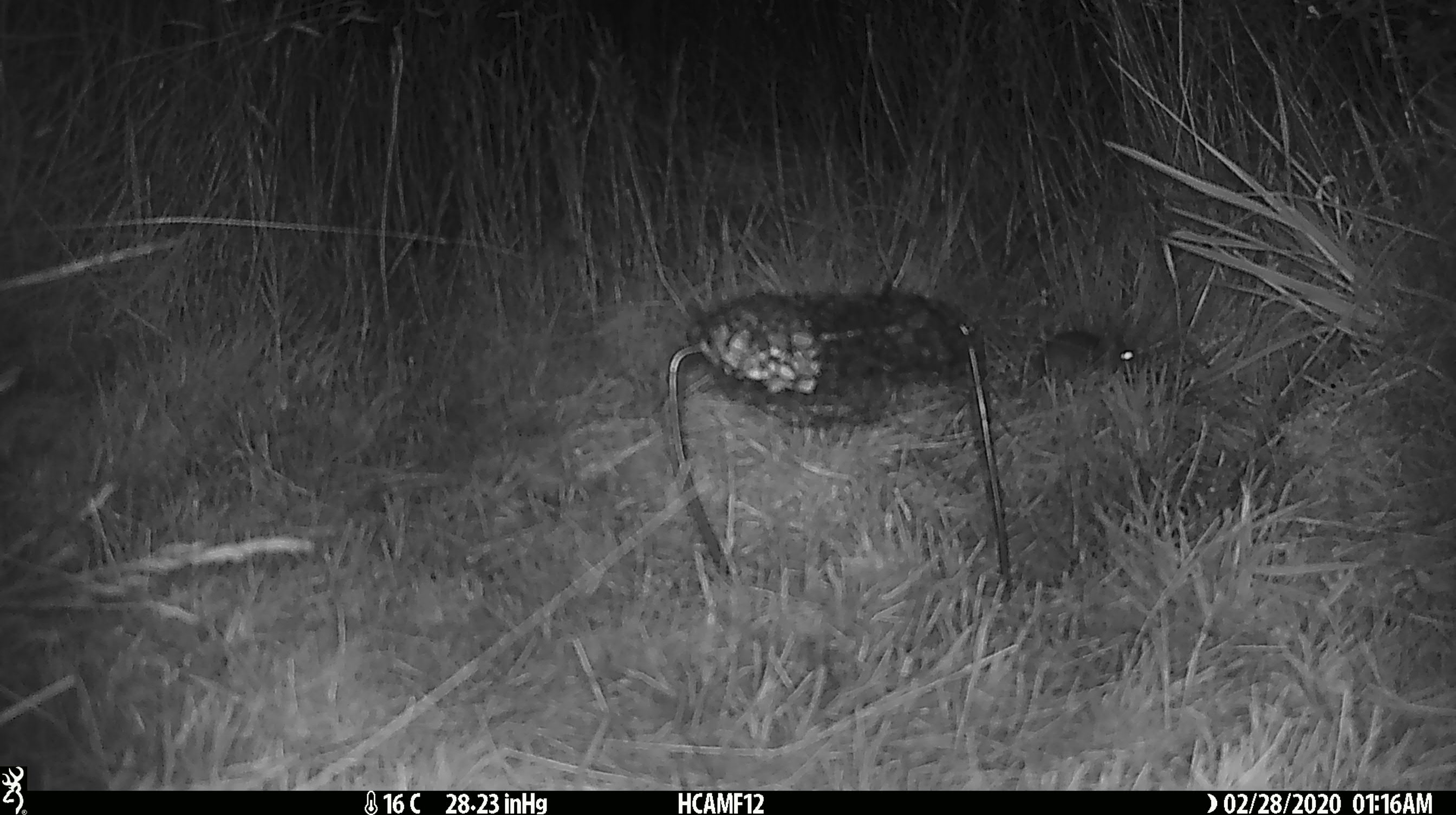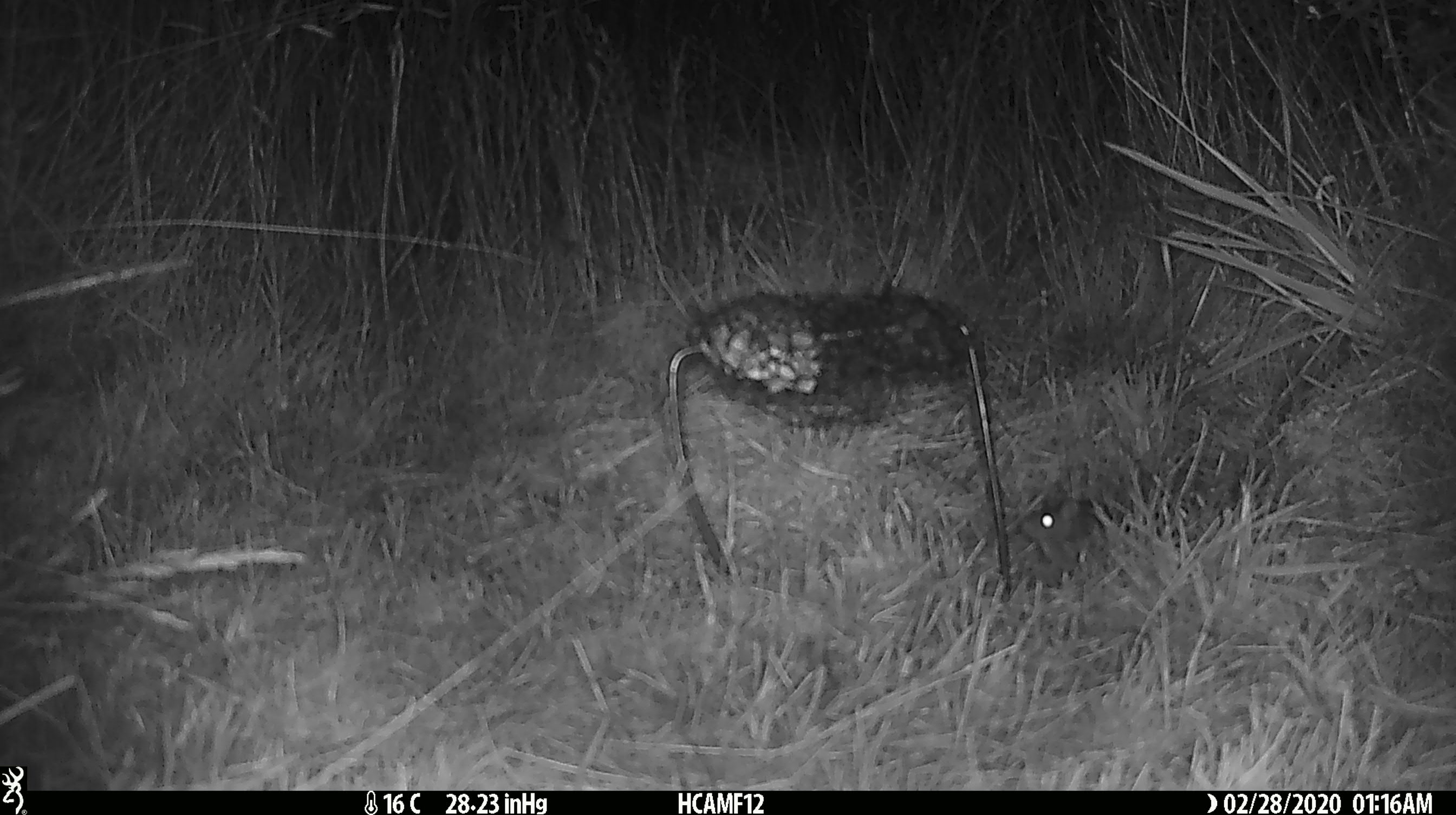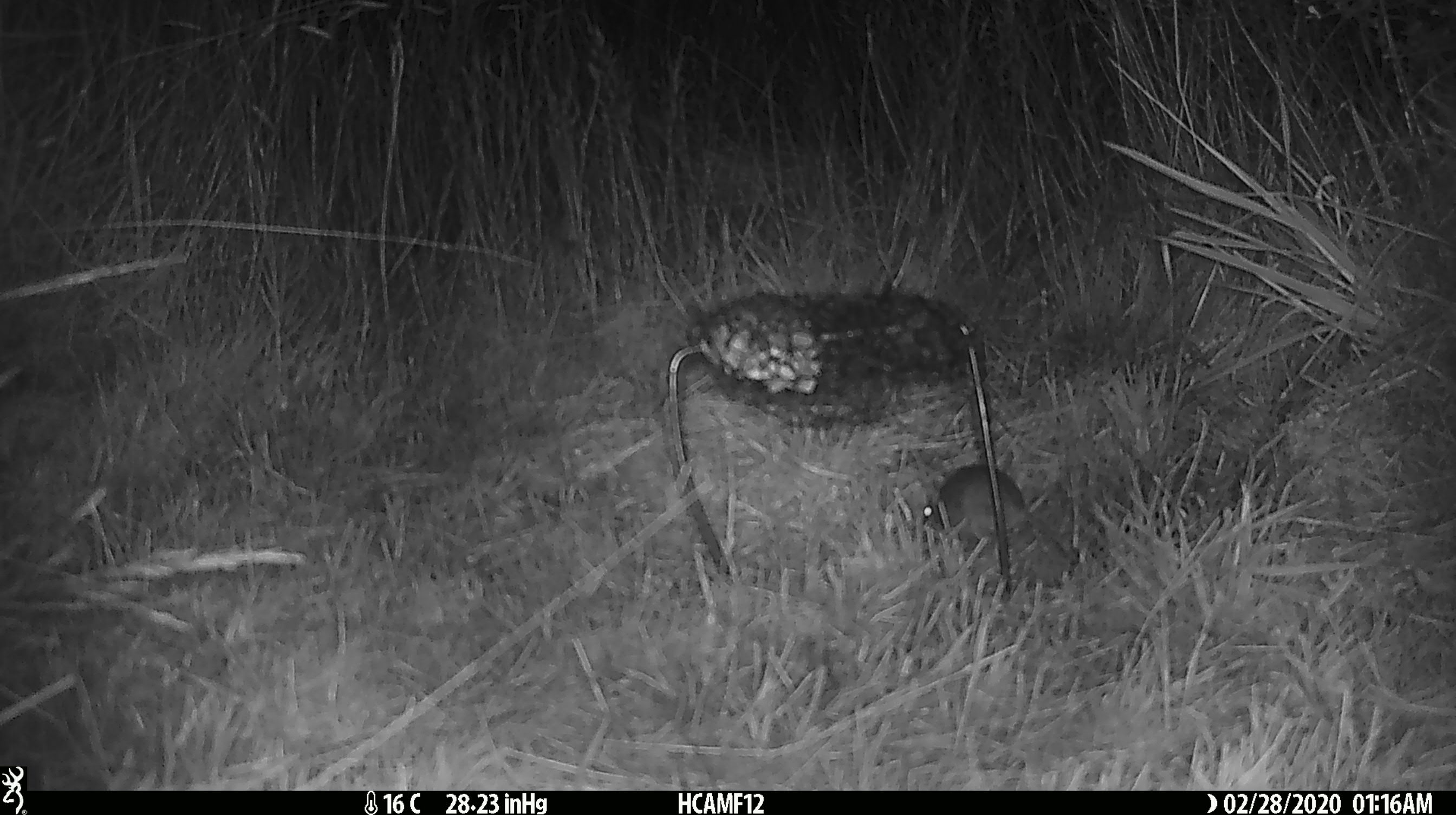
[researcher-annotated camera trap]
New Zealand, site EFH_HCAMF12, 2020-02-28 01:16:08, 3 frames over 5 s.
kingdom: Animalia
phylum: Chordata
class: Mammalia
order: Rodentia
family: Muridae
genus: Mus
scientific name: Mus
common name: mouse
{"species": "mouse (Mus)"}